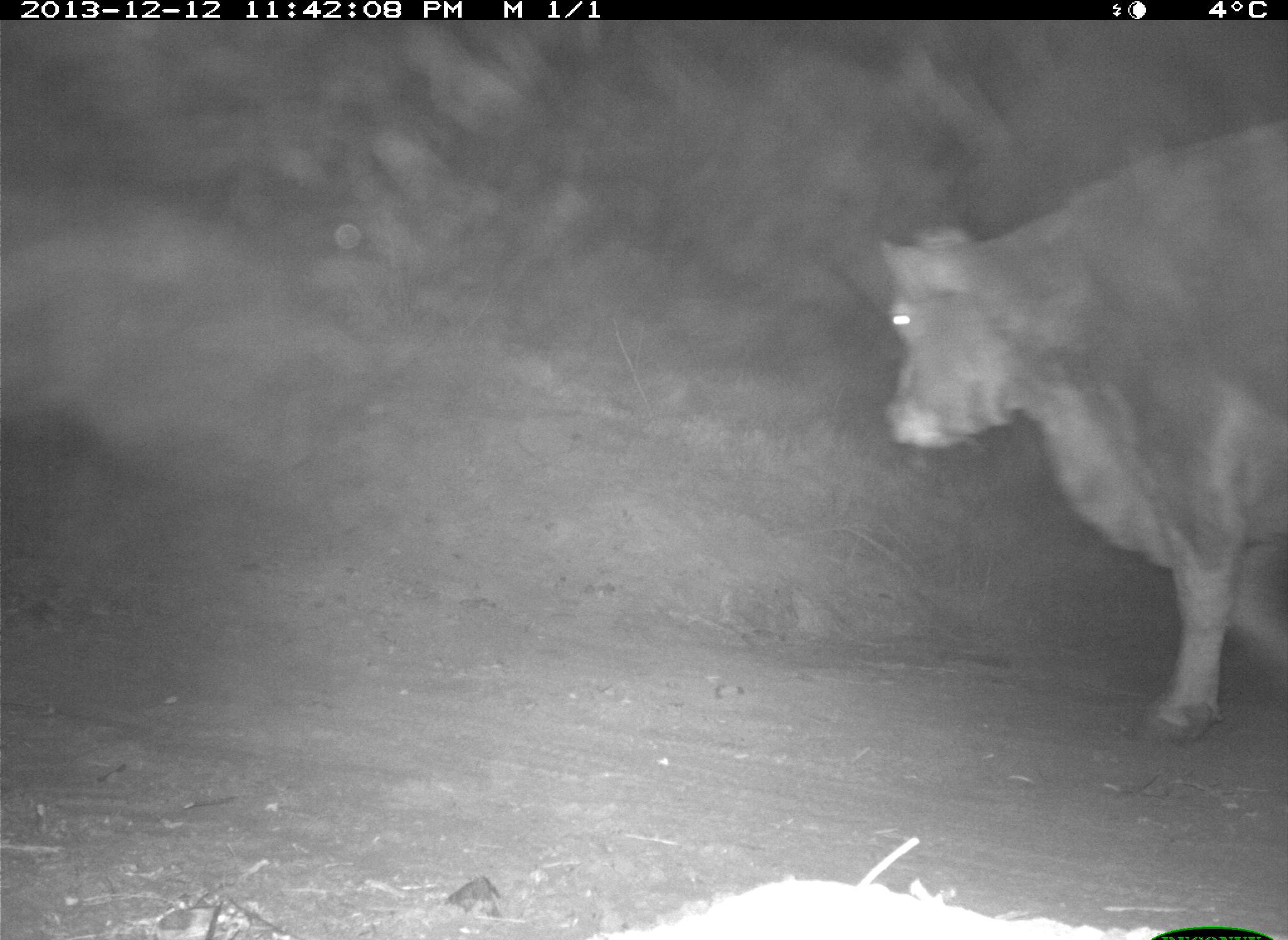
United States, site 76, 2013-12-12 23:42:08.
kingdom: Animalia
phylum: Chordata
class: Mammalia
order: Artiodactyla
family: Bovidae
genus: Bos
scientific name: Bos taurus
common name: cow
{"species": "cow (Bos taurus)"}